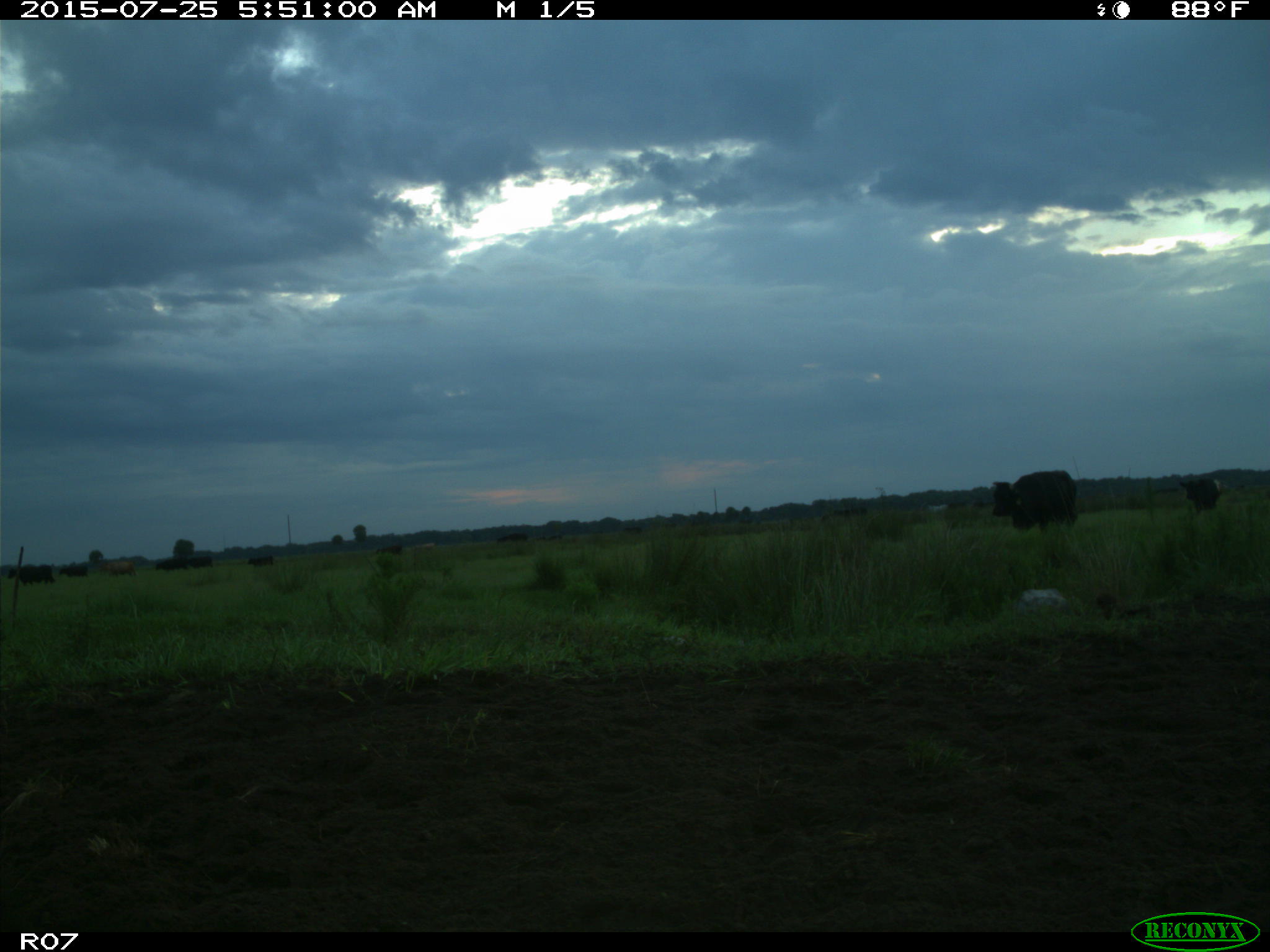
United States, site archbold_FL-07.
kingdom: Animalia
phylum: Chordata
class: Mammalia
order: Artiodactyla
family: Bovidae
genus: Bos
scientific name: Bos taurus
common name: domestic cow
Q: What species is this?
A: Bos taurus (domestic cow).